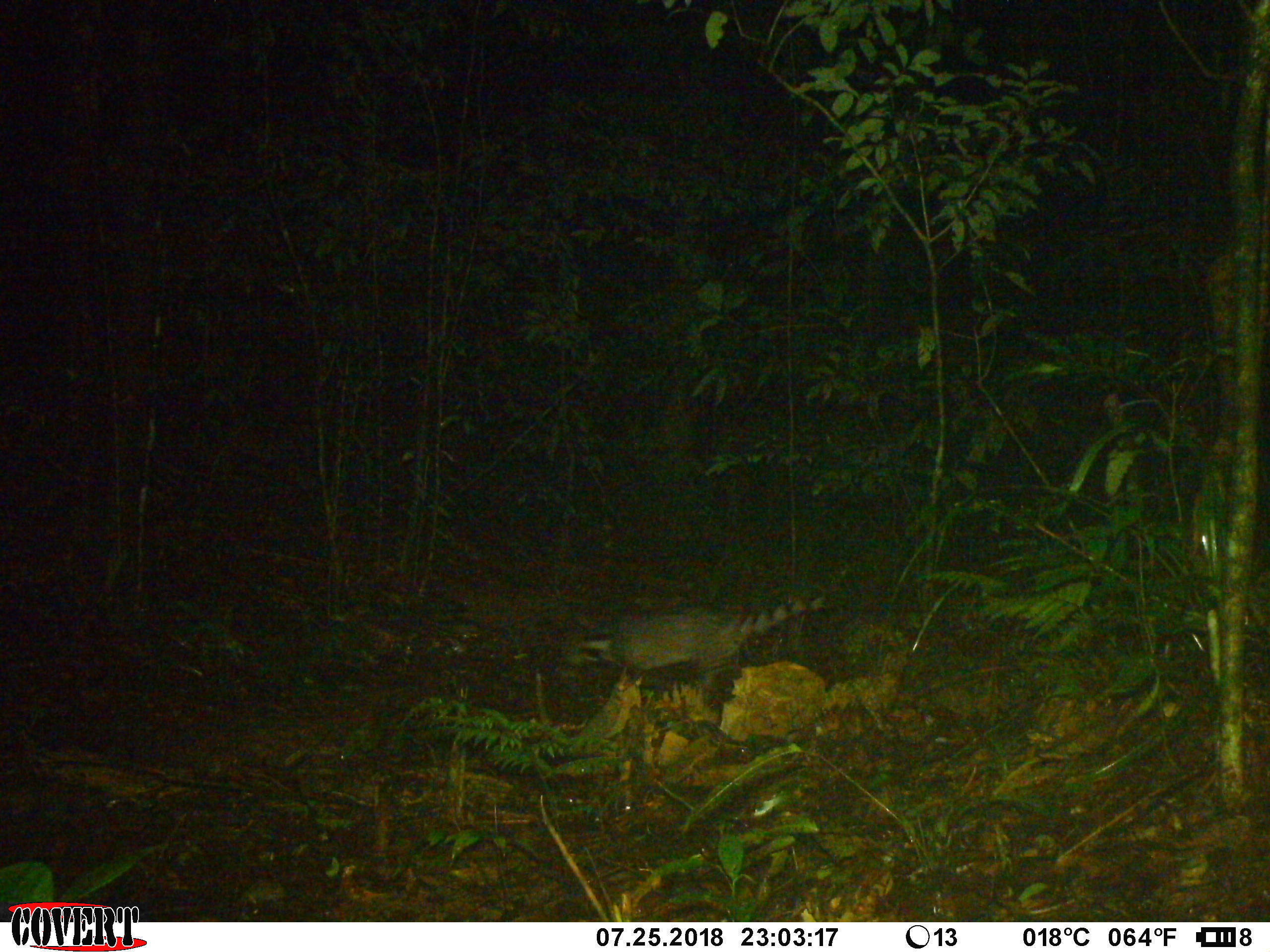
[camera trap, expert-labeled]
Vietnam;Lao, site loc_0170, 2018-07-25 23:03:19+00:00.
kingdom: Animalia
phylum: Chordata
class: Mammalia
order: Carnivora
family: Viverridae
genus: Viverra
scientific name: Viverra zibetha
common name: large indian civet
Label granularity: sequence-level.